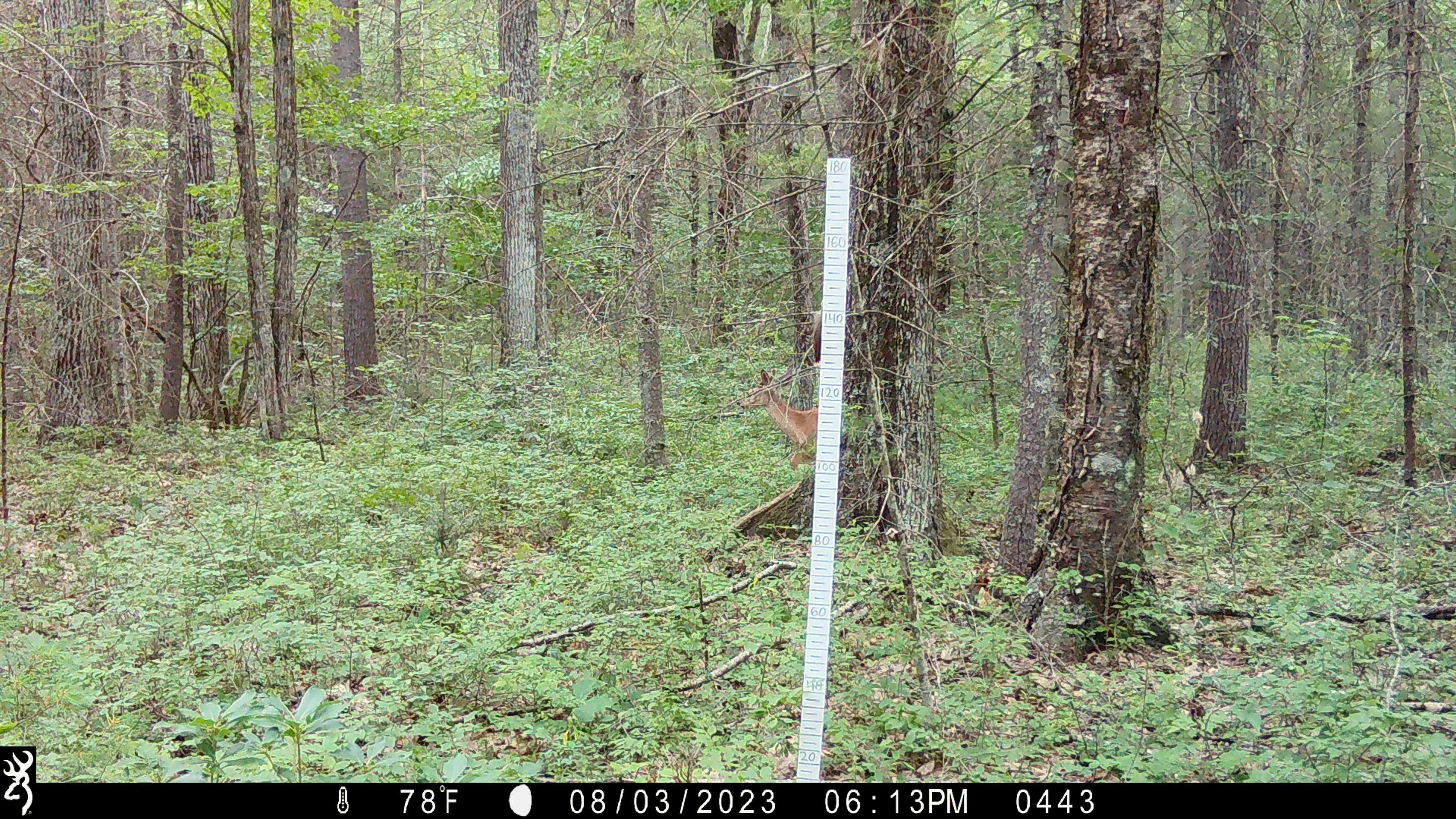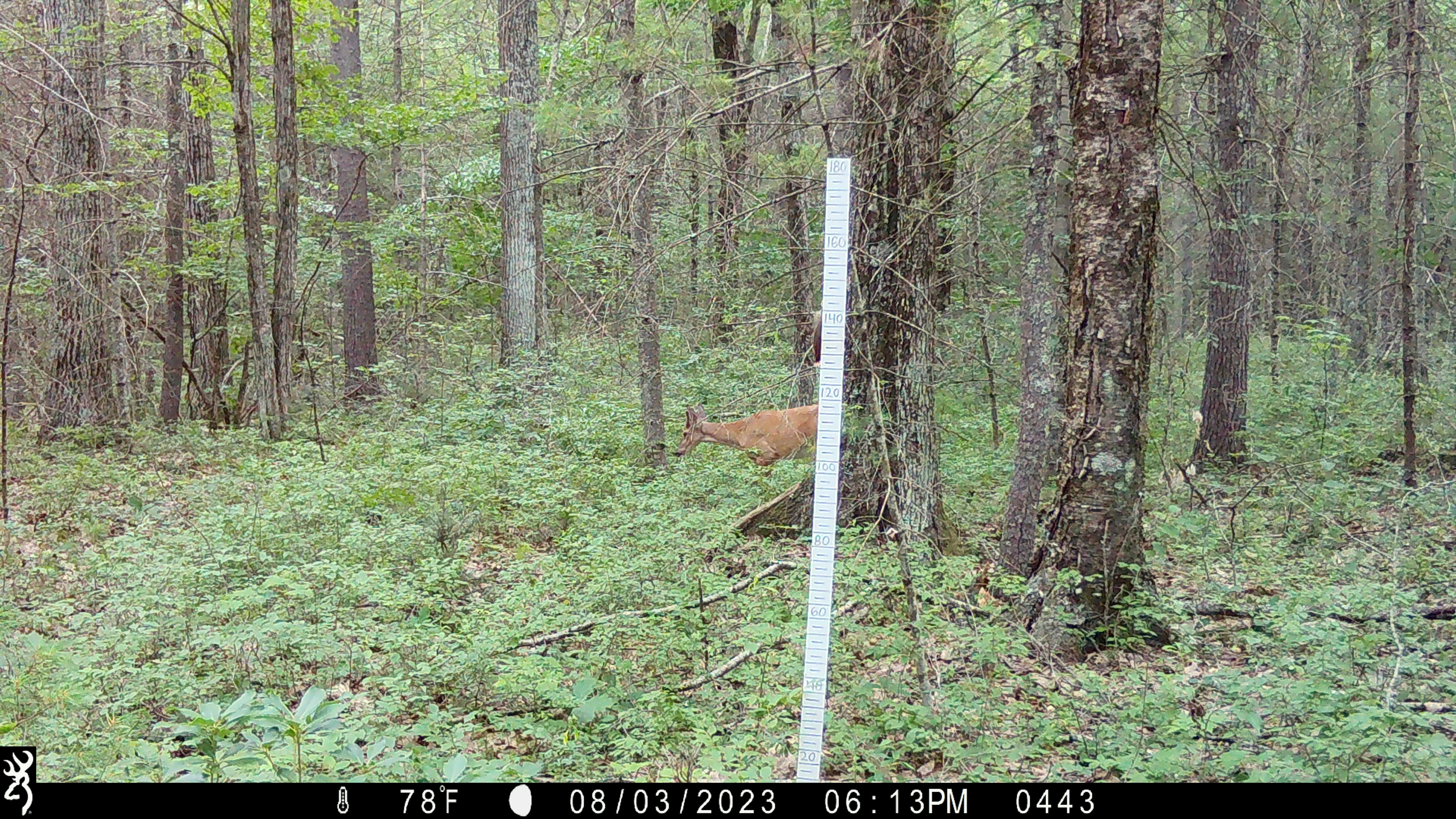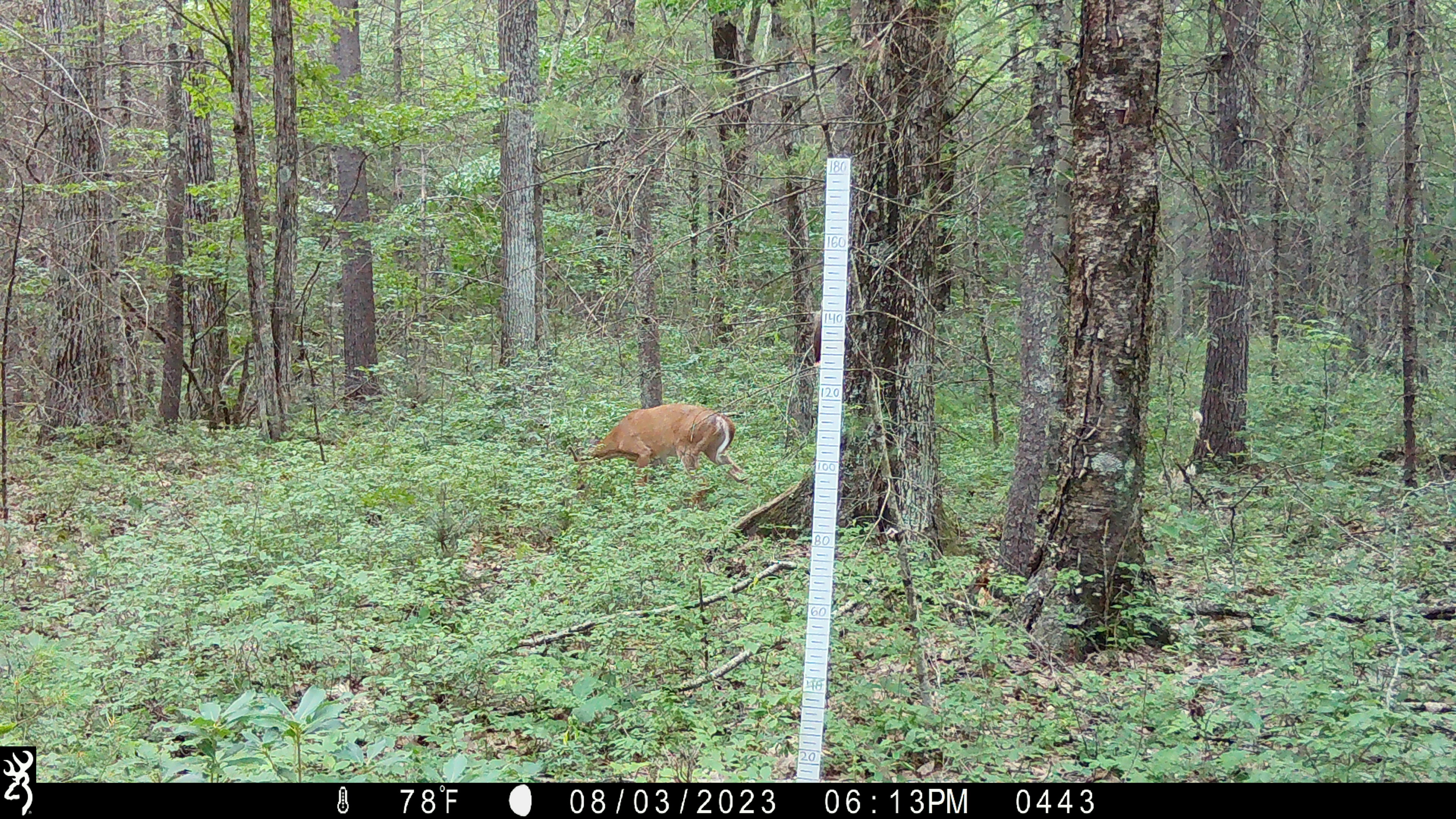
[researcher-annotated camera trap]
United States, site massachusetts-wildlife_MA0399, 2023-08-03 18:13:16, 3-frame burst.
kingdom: Animalia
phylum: Chordata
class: Mammalia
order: Artiodactyla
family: Cervidae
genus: Odocoileus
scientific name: Odocoileus virginianus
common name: white-tailed deer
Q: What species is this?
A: White-tailed deer (Odocoileus virginianus).